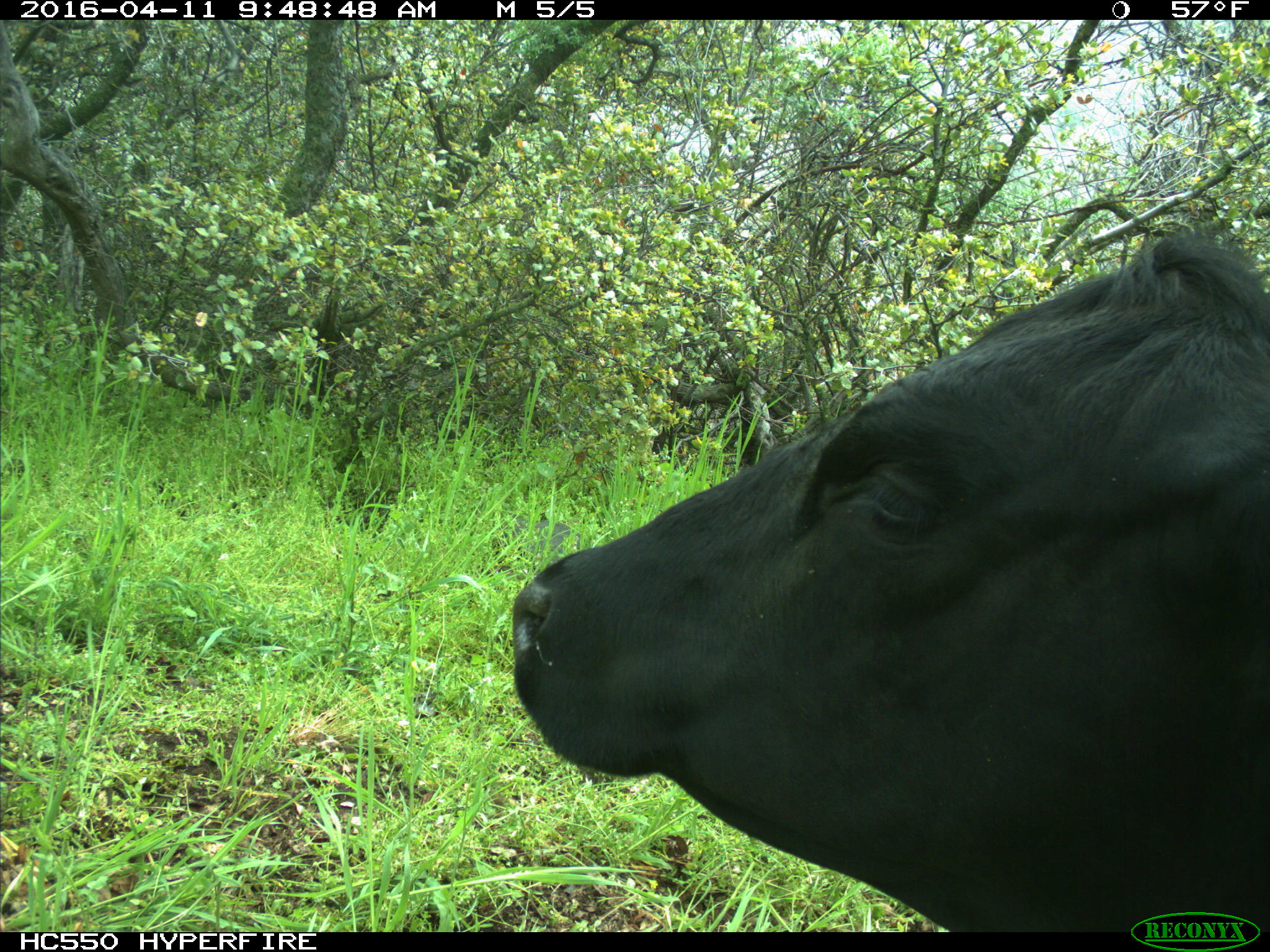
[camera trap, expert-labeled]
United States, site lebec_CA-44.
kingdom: Animalia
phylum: Chordata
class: Mammalia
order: Artiodactyla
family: Bovidae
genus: Bos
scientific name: Bos taurus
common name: domestic cow